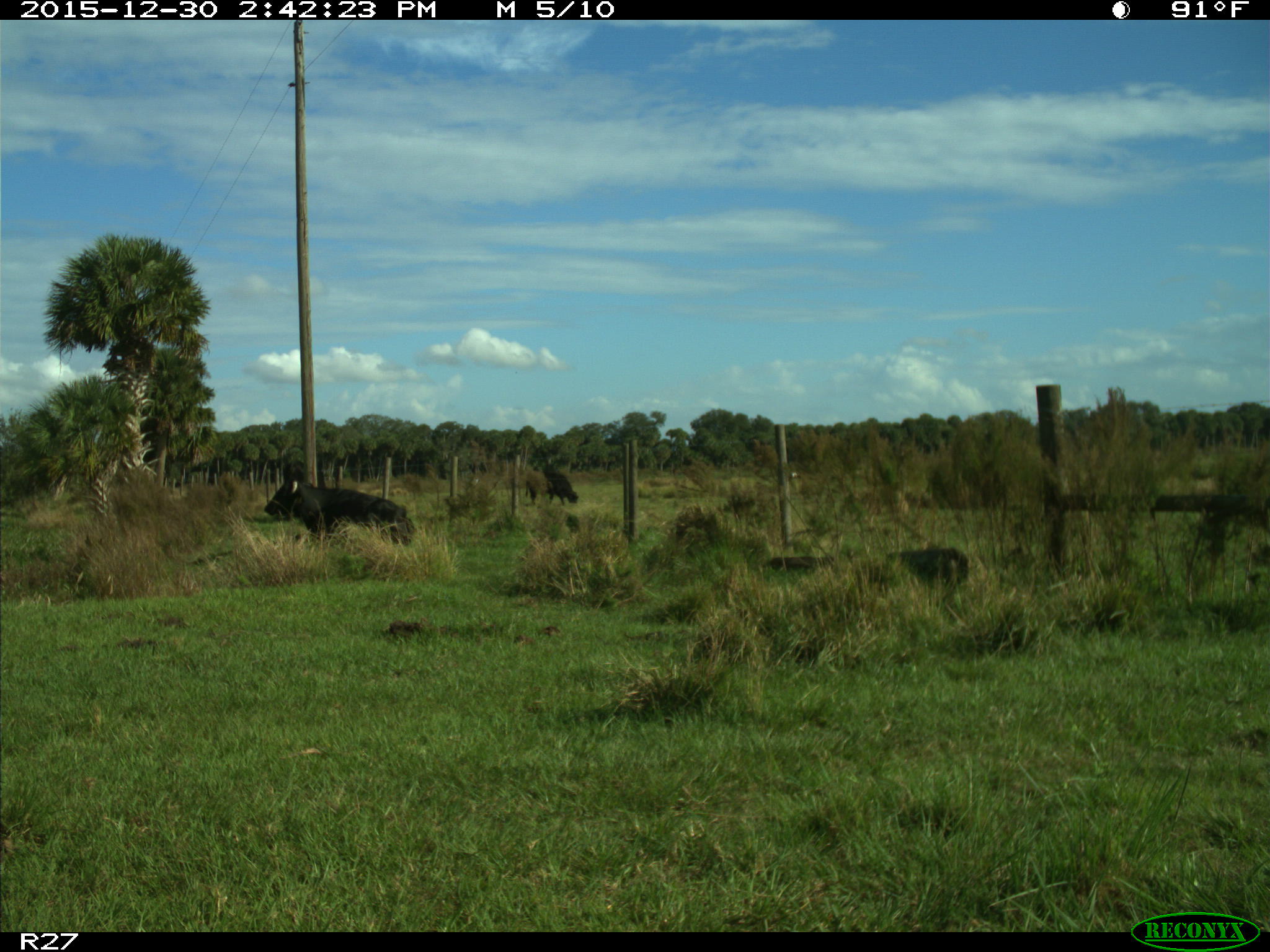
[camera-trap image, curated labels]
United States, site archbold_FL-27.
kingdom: Animalia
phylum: Chordata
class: Mammalia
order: Artiodactyla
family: Bovidae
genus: Bos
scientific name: Bos taurus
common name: domestic cow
Bos taurus (domestic cow).